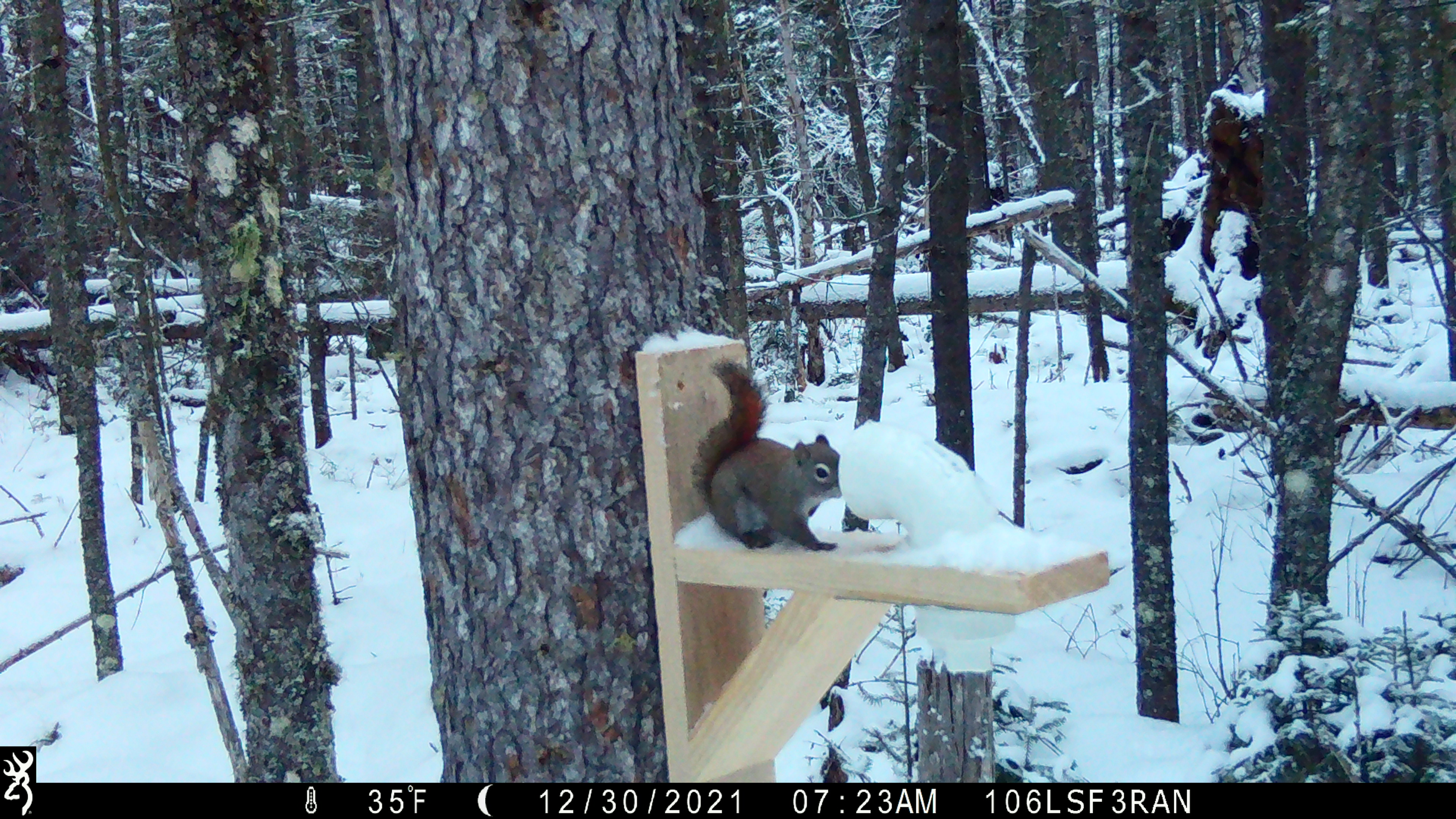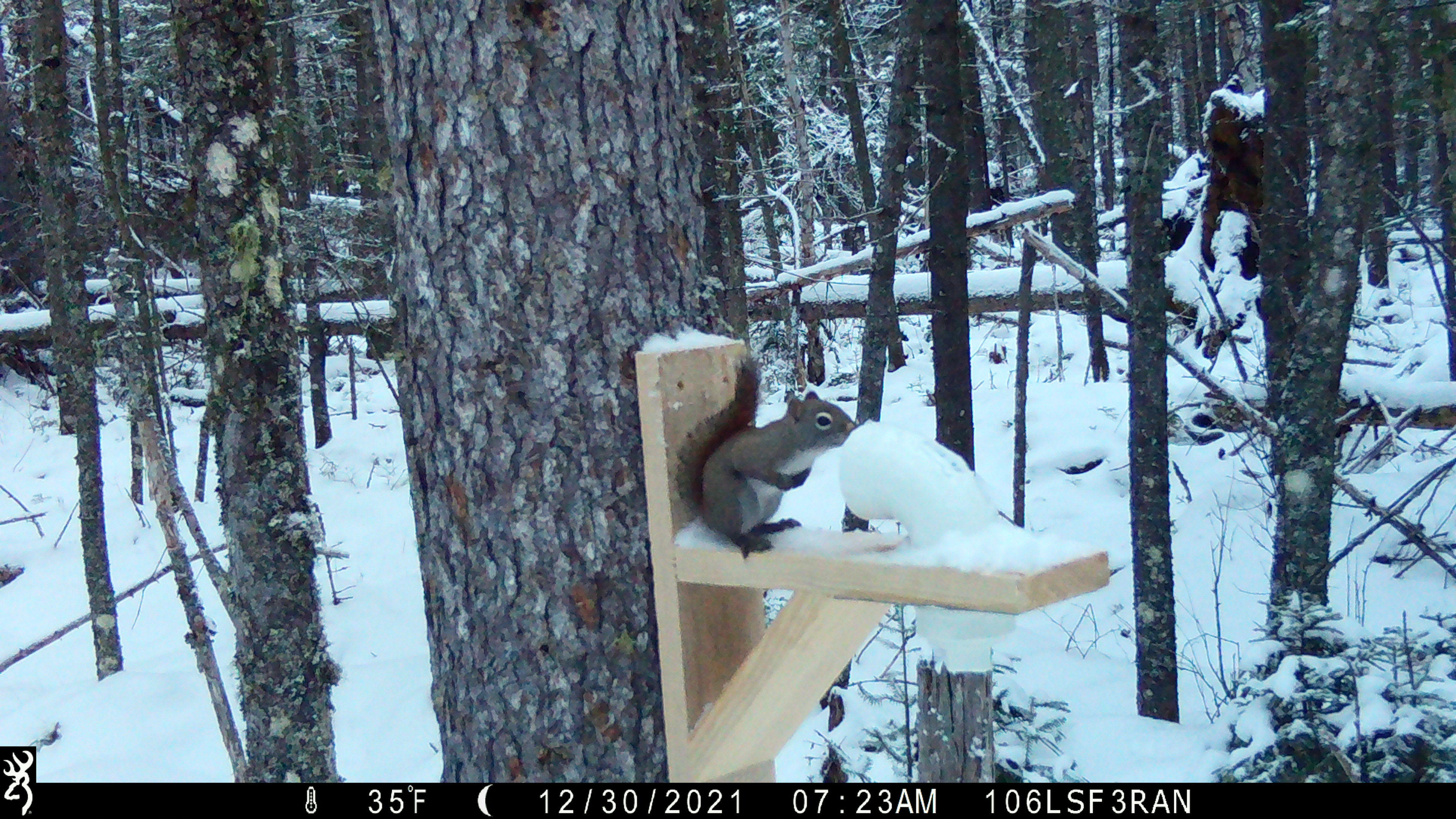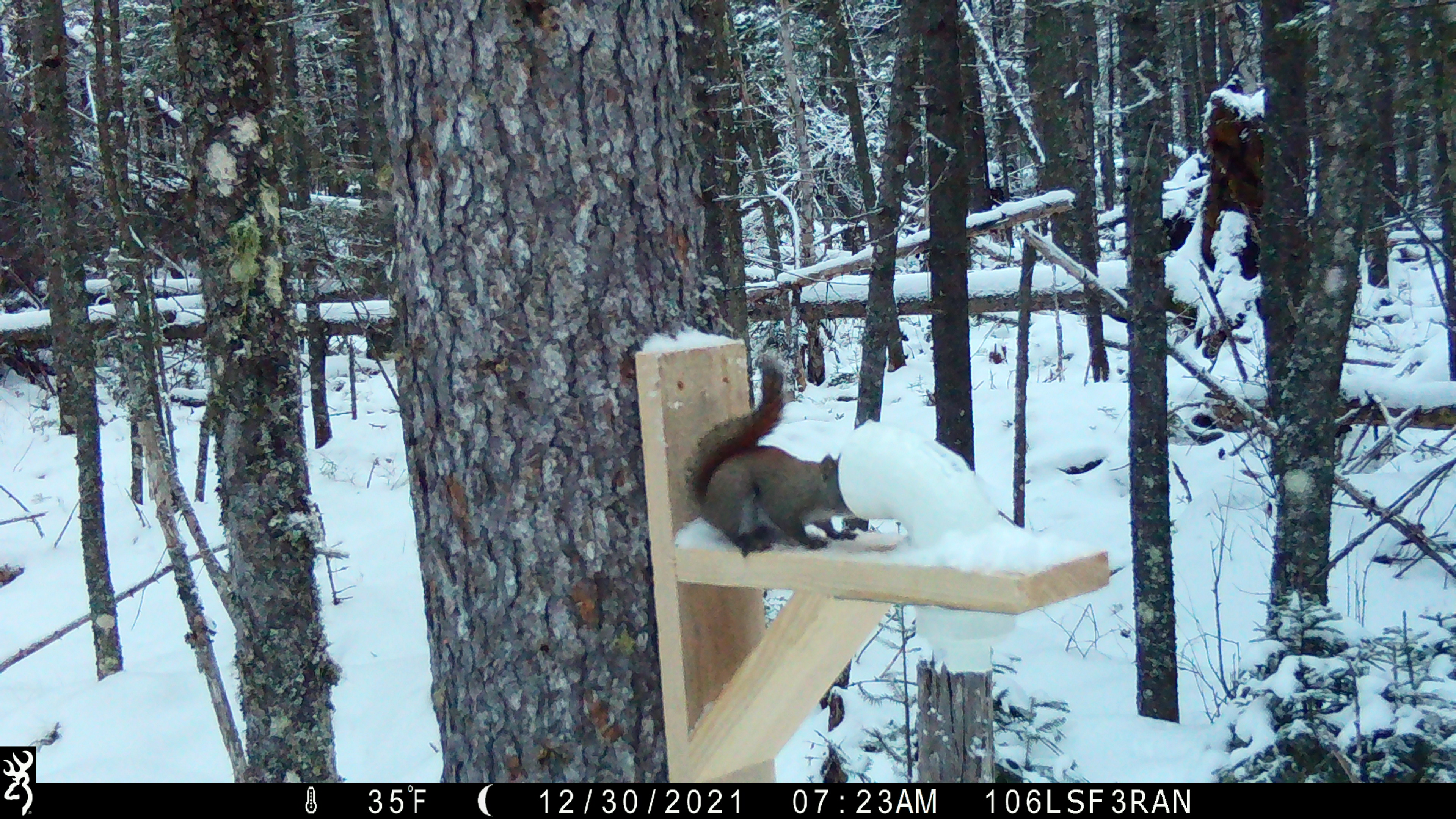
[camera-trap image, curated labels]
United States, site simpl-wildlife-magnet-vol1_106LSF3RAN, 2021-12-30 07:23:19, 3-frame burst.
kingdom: Animalia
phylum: Chordata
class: Mammalia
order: Rodentia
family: Sciuridae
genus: Tamiasciurus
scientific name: Tamiasciurus hudsonicus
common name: red squirrel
Red squirrel (Tamiasciurus hudsonicus).